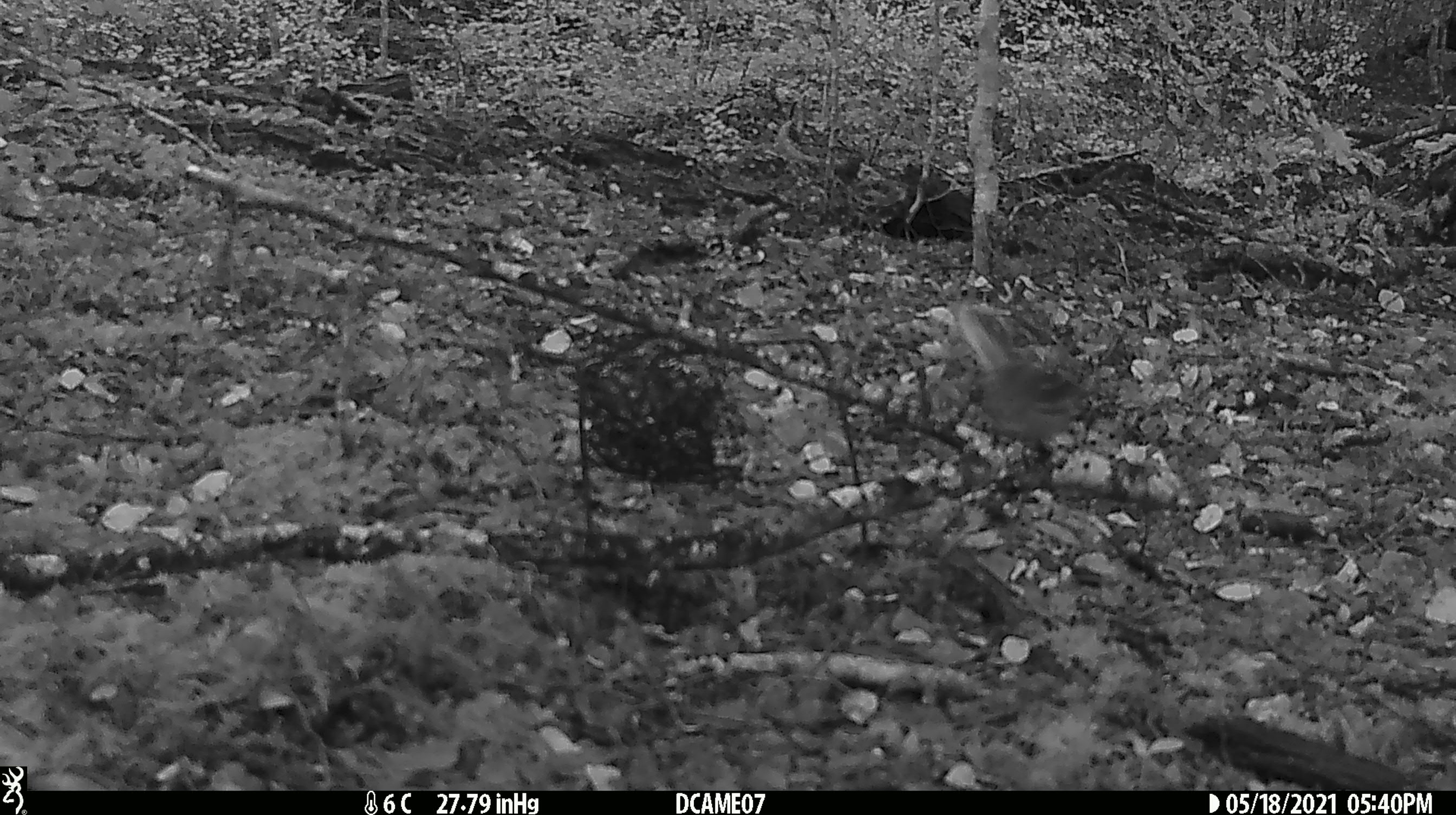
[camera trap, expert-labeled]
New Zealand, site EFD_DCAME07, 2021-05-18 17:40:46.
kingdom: Animalia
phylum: Chordata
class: Aves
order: Passeriformes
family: Rhipiduridae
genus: Rhipidura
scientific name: Rhipidura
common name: fantails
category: fantail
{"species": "fantail (fantails) (Rhipidura)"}